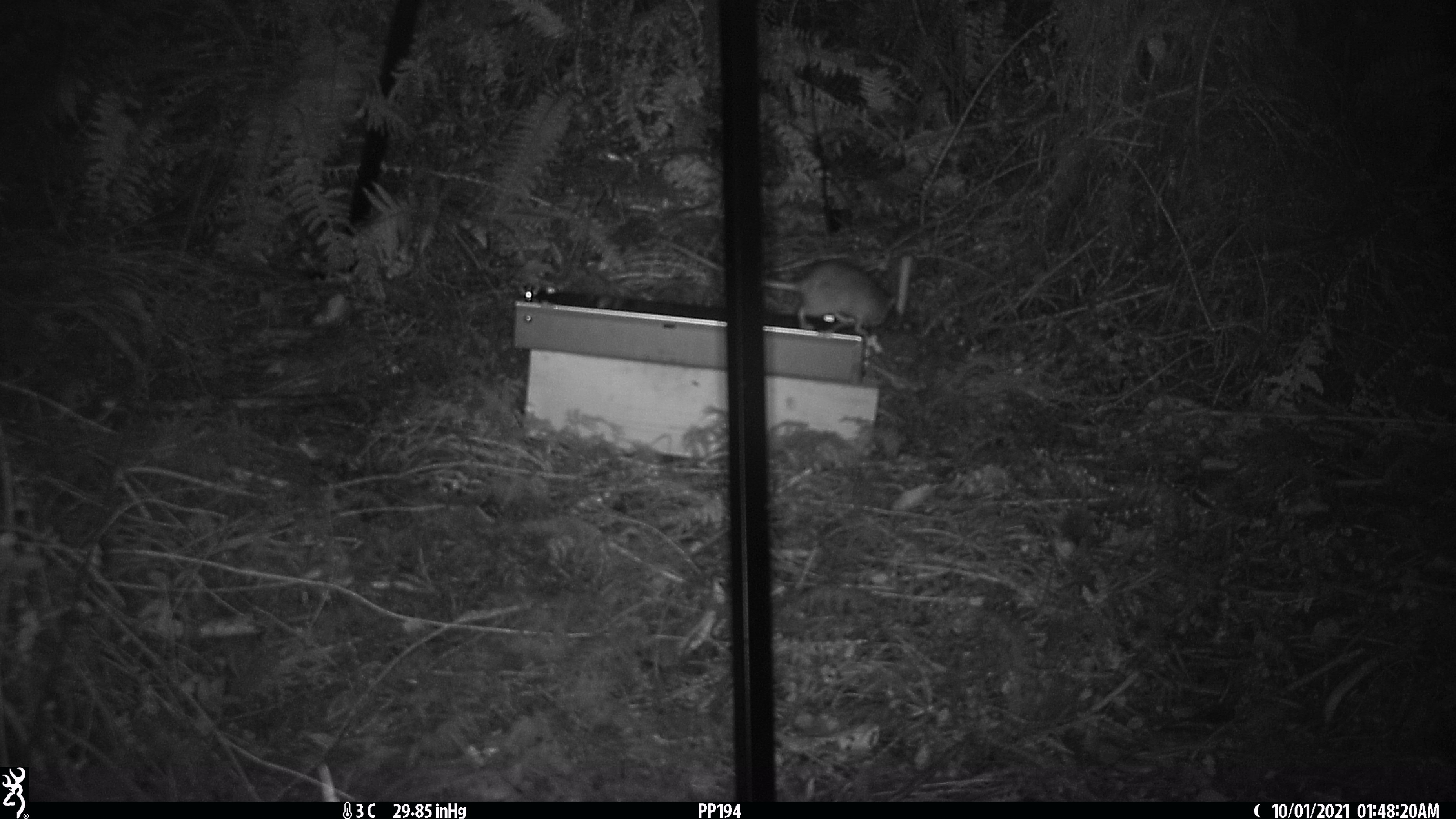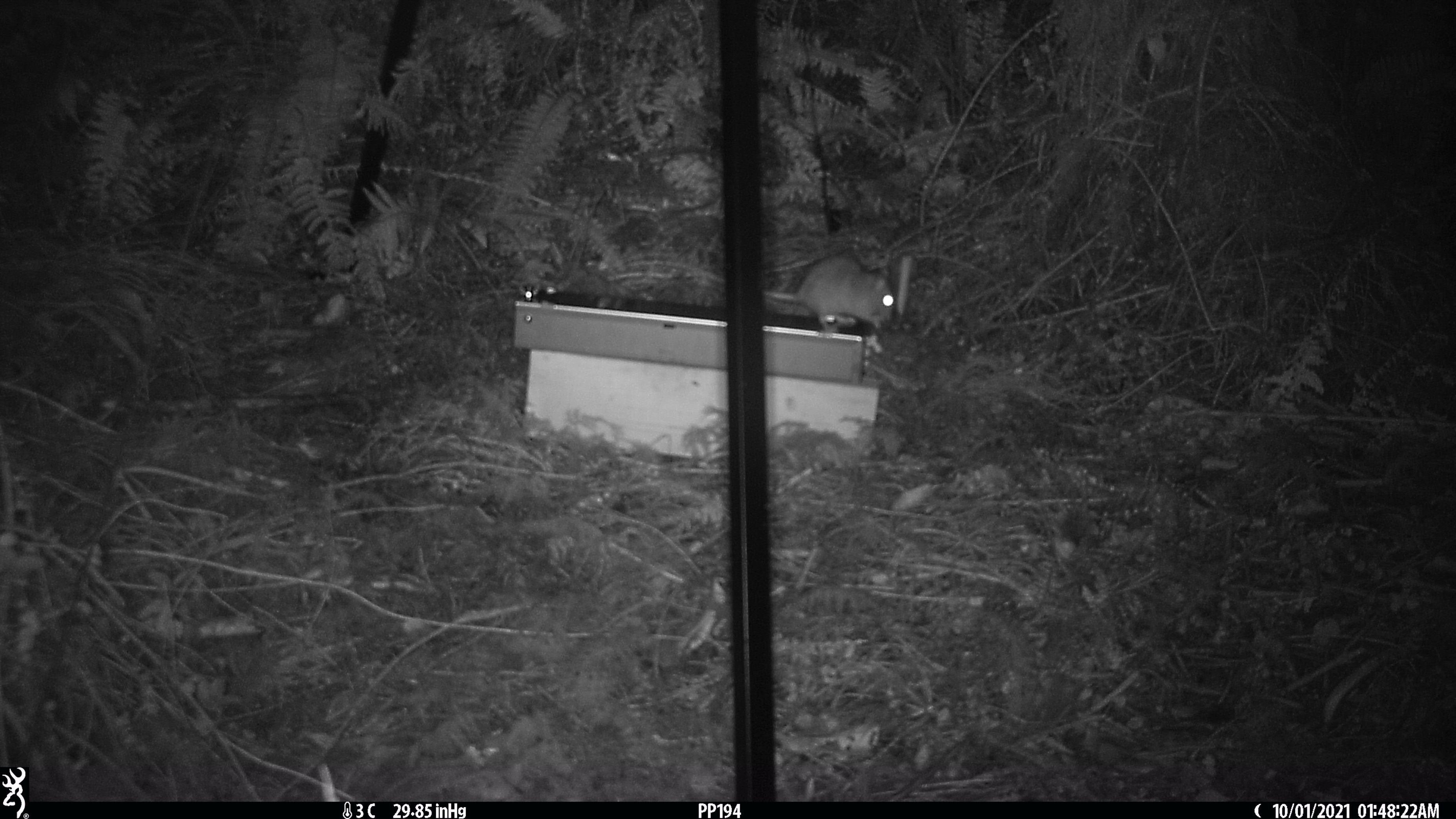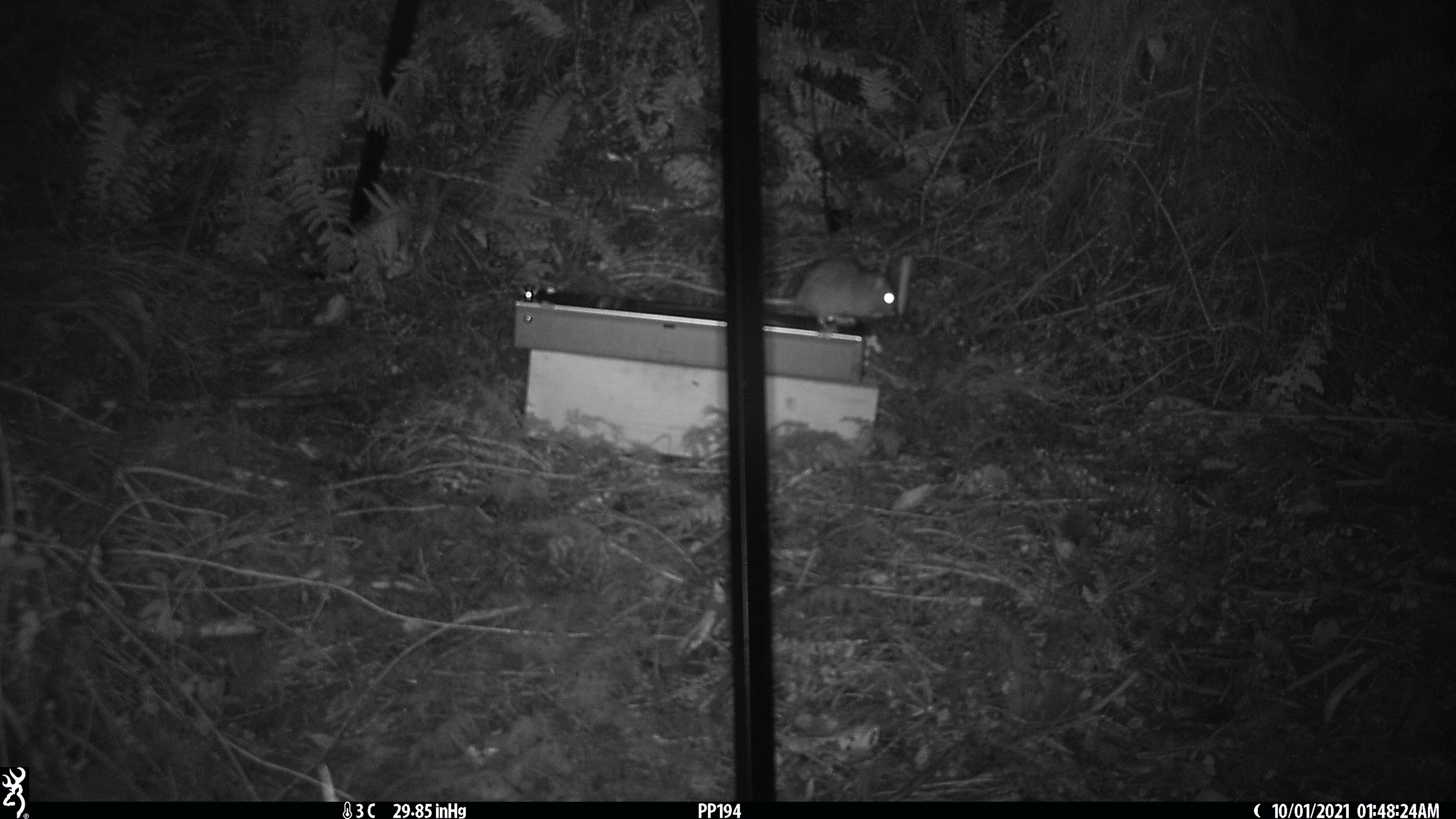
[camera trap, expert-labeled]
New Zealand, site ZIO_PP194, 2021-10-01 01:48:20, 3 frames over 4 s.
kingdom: Animalia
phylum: Chordata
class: Mammalia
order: Rodentia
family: Muridae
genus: Rattus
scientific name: Rattus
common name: rat